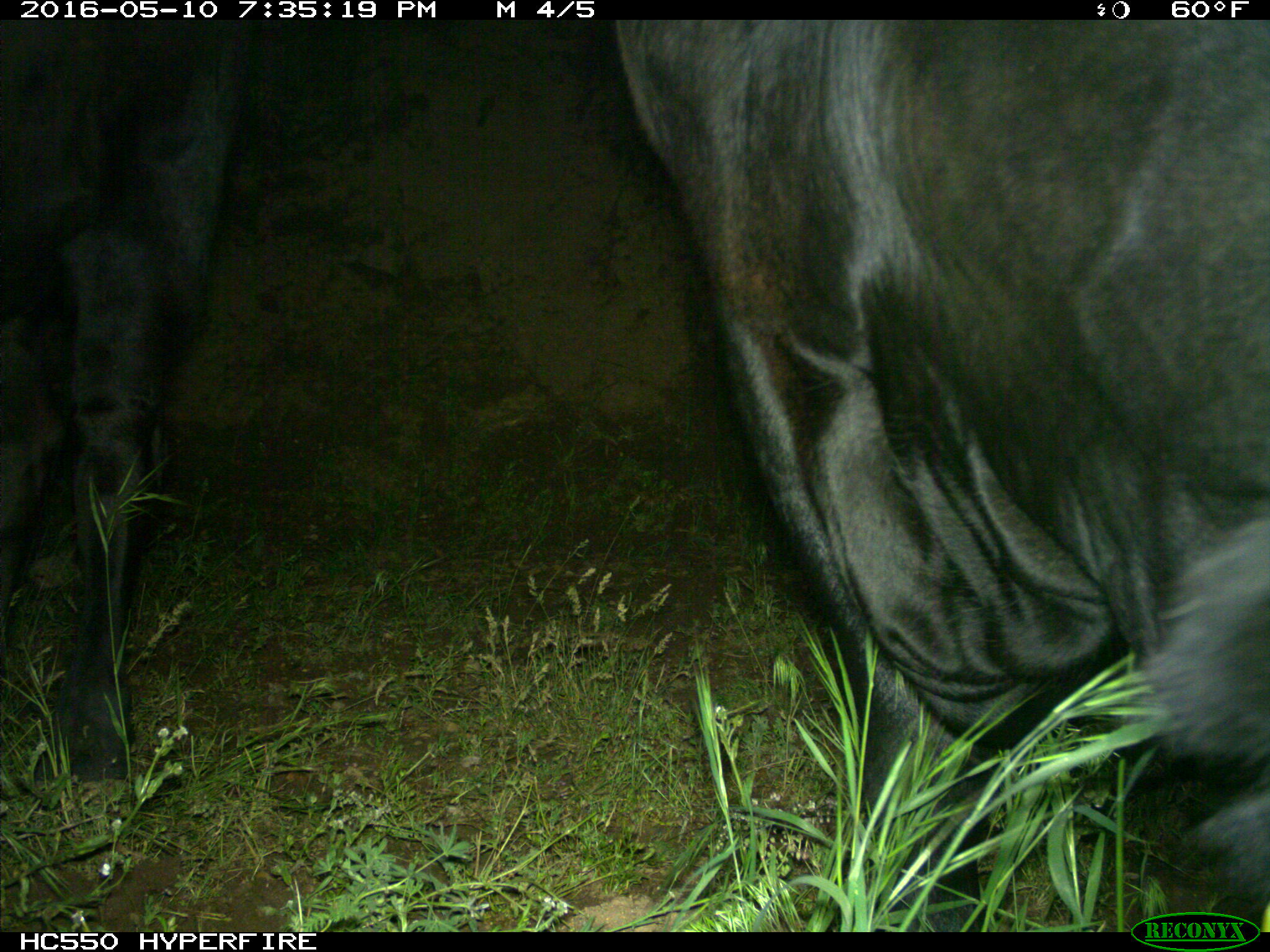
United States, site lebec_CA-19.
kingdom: Animalia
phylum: Chordata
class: Mammalia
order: Artiodactyla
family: Bovidae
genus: Bos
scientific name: Bos taurus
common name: domestic cow